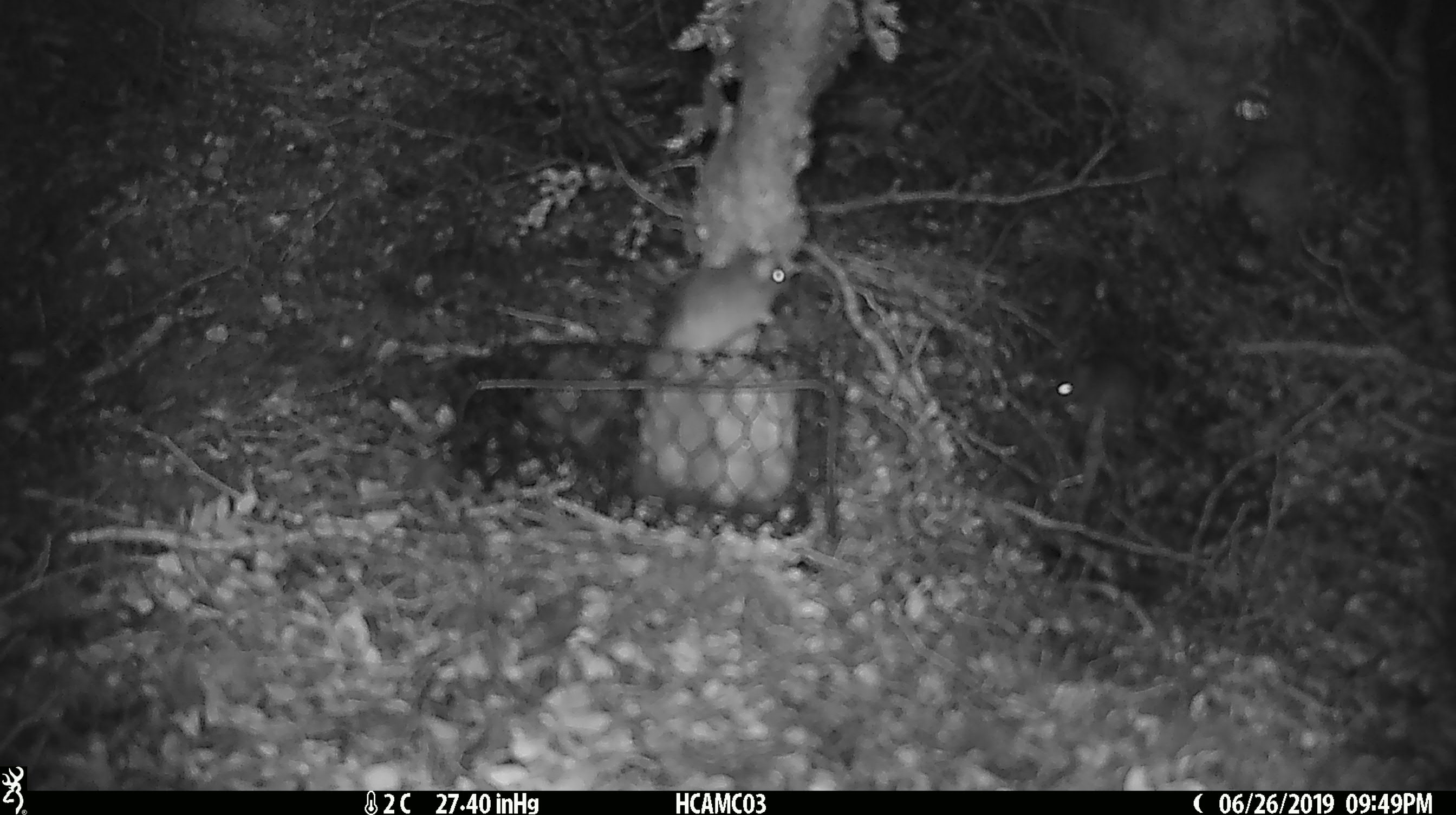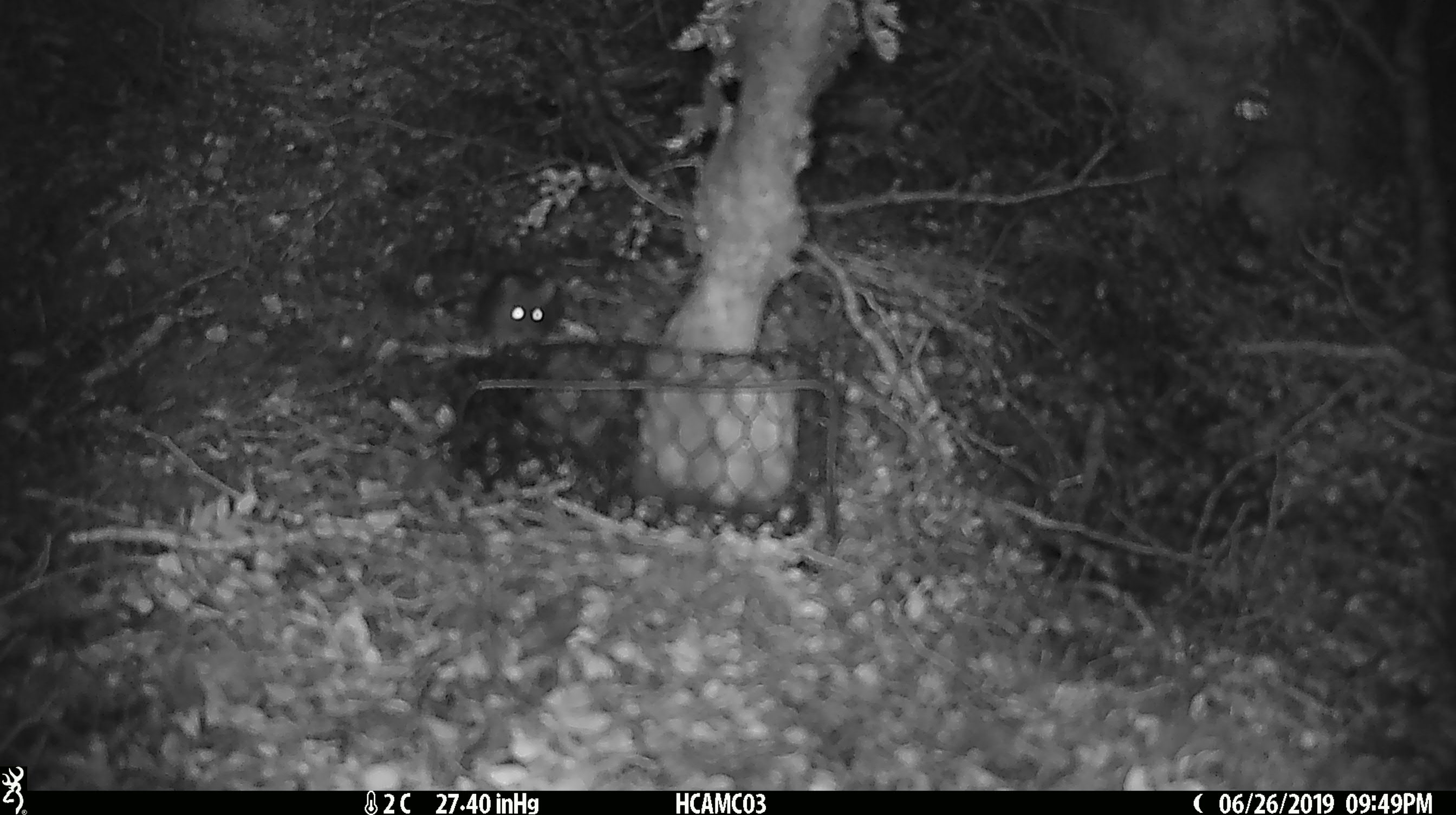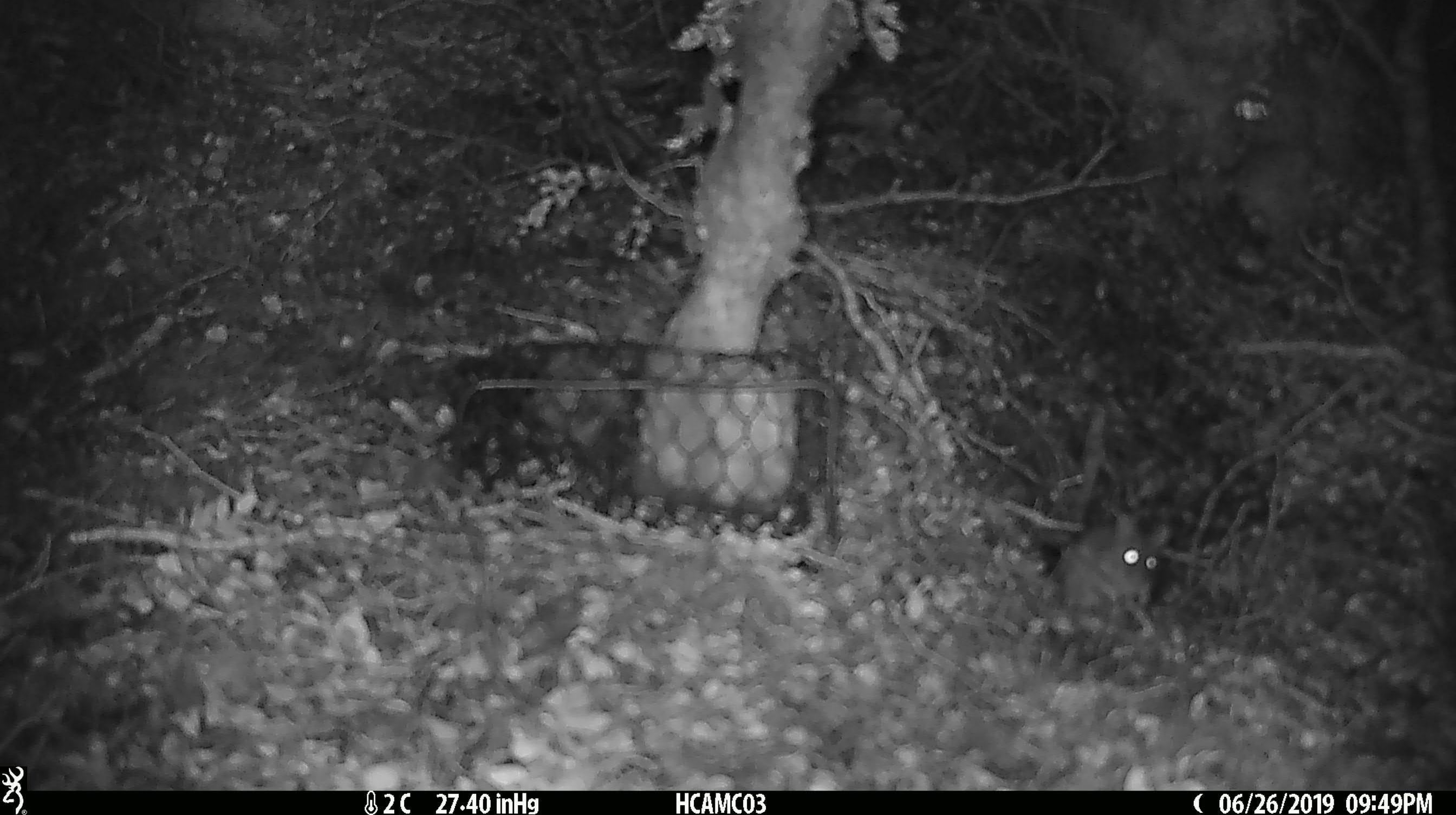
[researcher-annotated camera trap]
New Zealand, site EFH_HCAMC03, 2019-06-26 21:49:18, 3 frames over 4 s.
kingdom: Animalia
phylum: Chordata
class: Mammalia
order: Rodentia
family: Muridae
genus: Mus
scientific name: Mus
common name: mouse